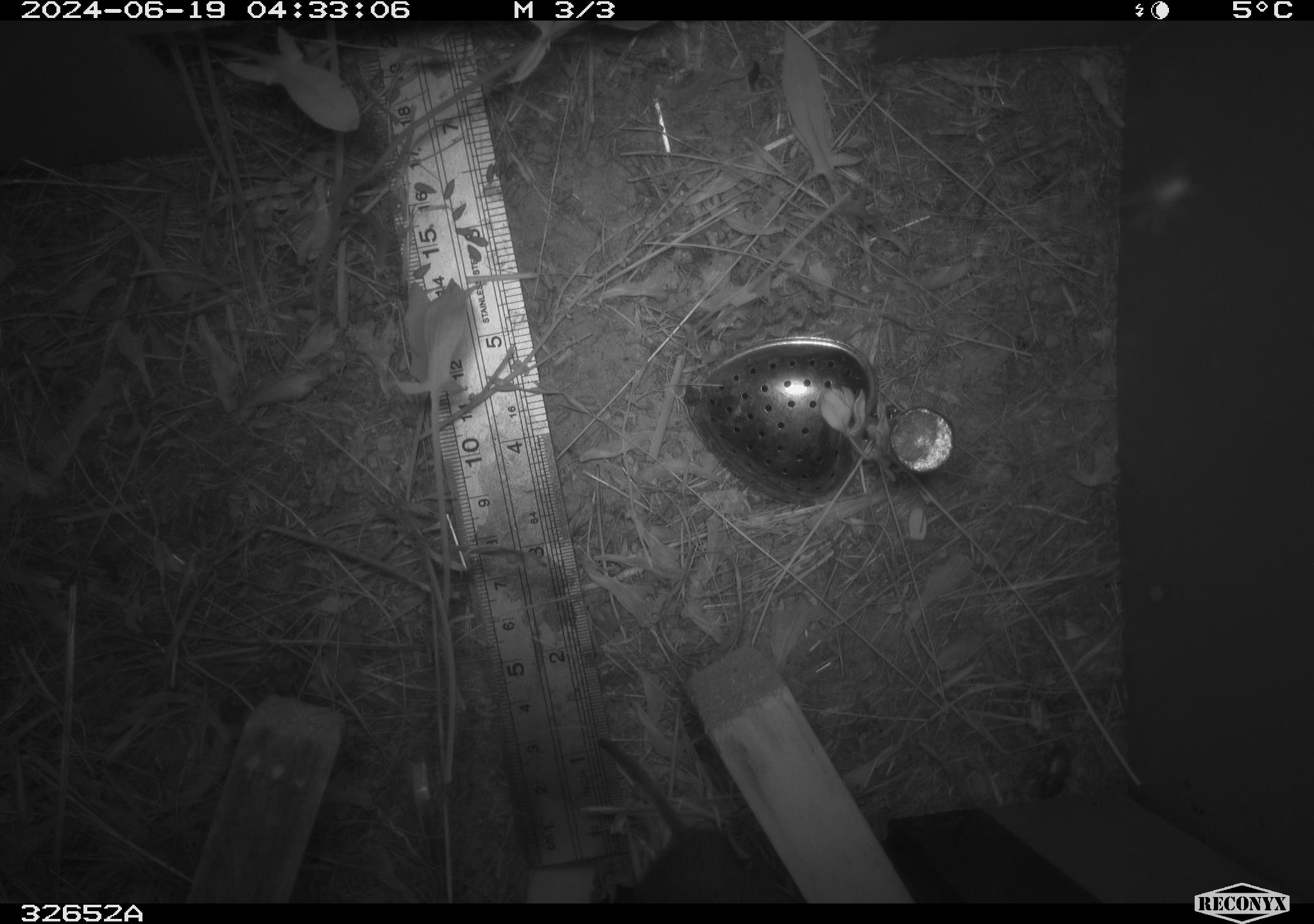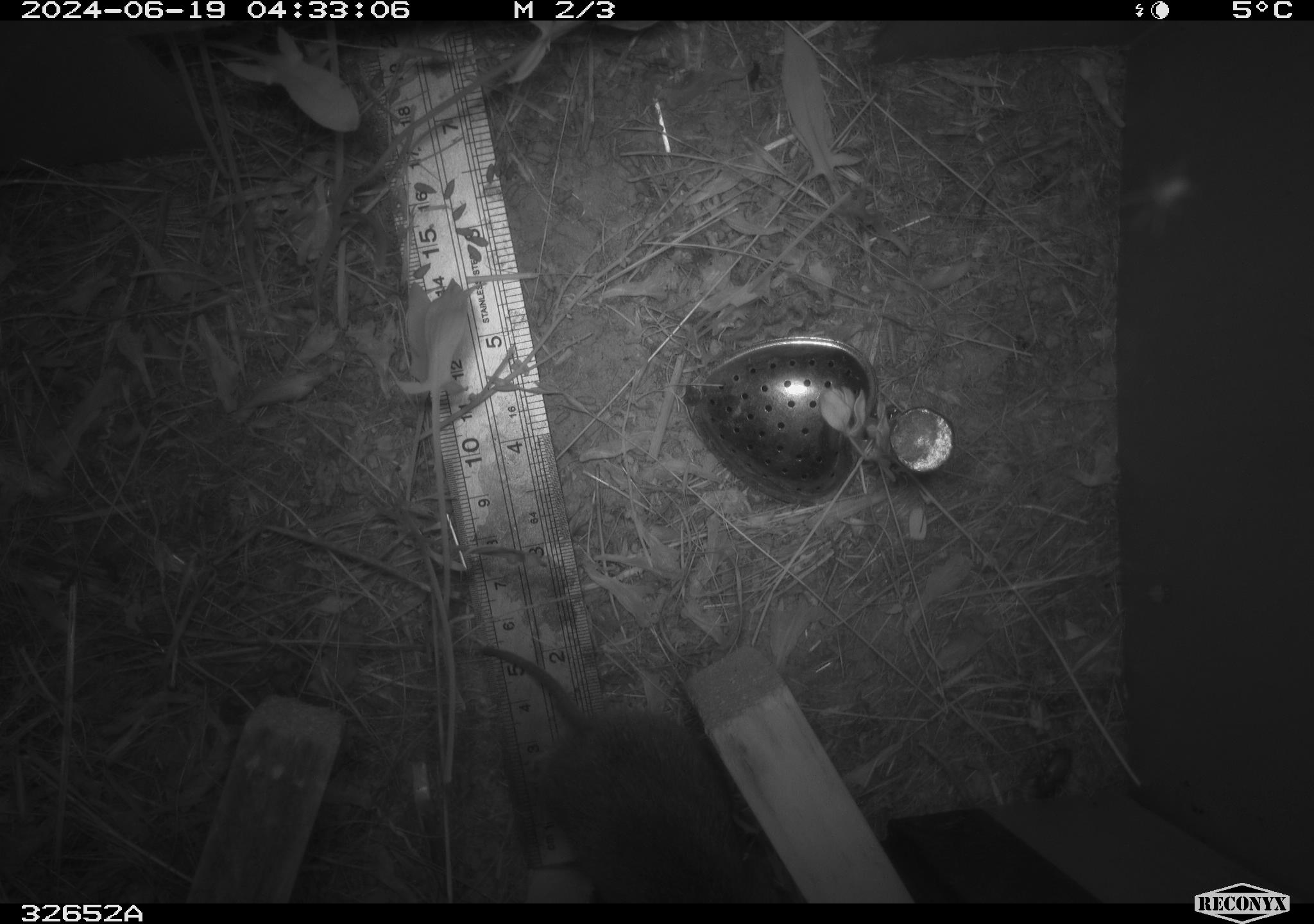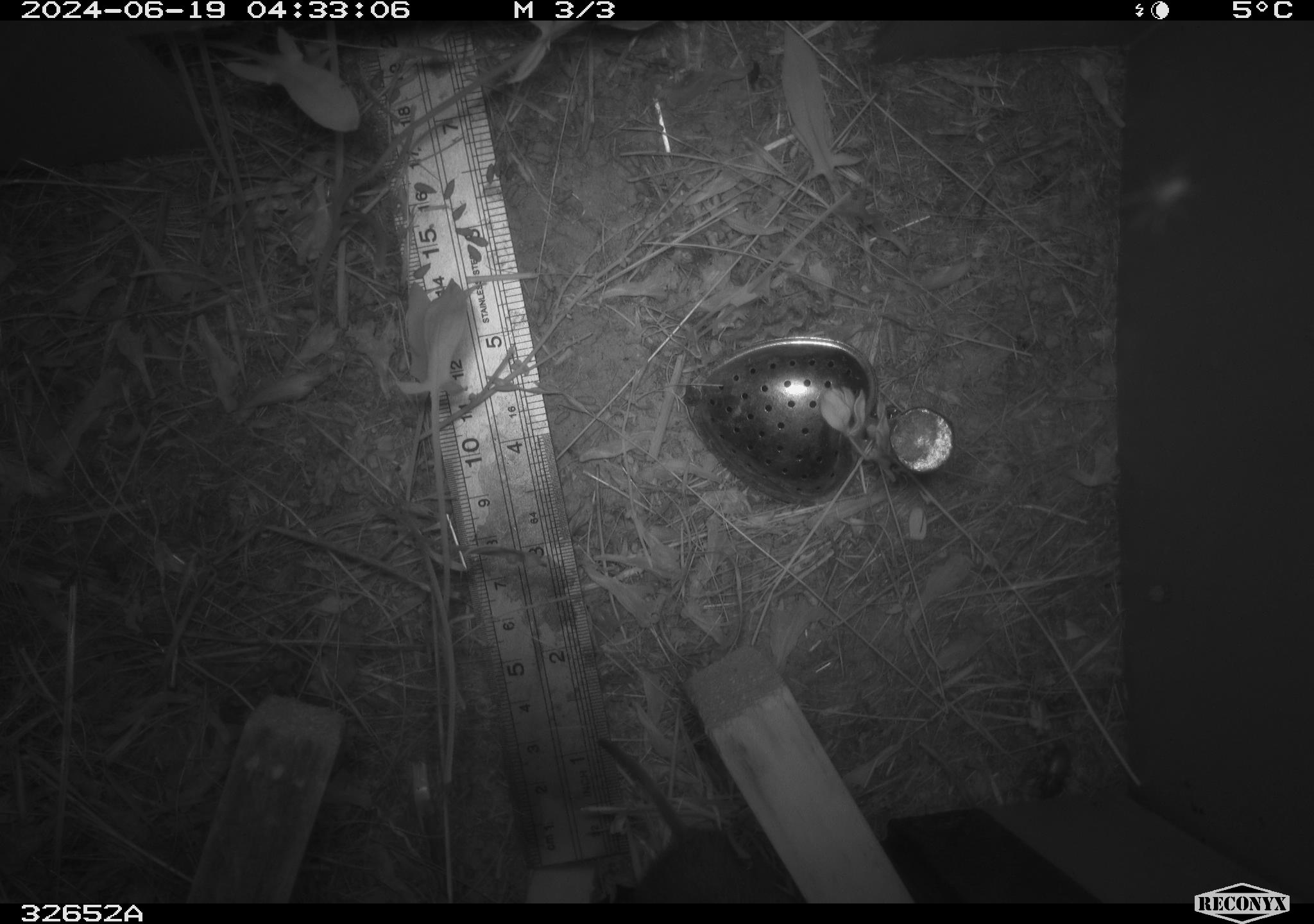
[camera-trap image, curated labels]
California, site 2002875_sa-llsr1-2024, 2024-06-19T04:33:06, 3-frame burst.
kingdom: Animalia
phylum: Chordata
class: Mammalia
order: Rodentia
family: Cricetidae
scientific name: Arvicolinae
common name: voles, lemmings, and muskrats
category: arvicolinae subfamily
Arvicolinae subfamily (voles, lemmings, and muskrats) (Arvicolinae).